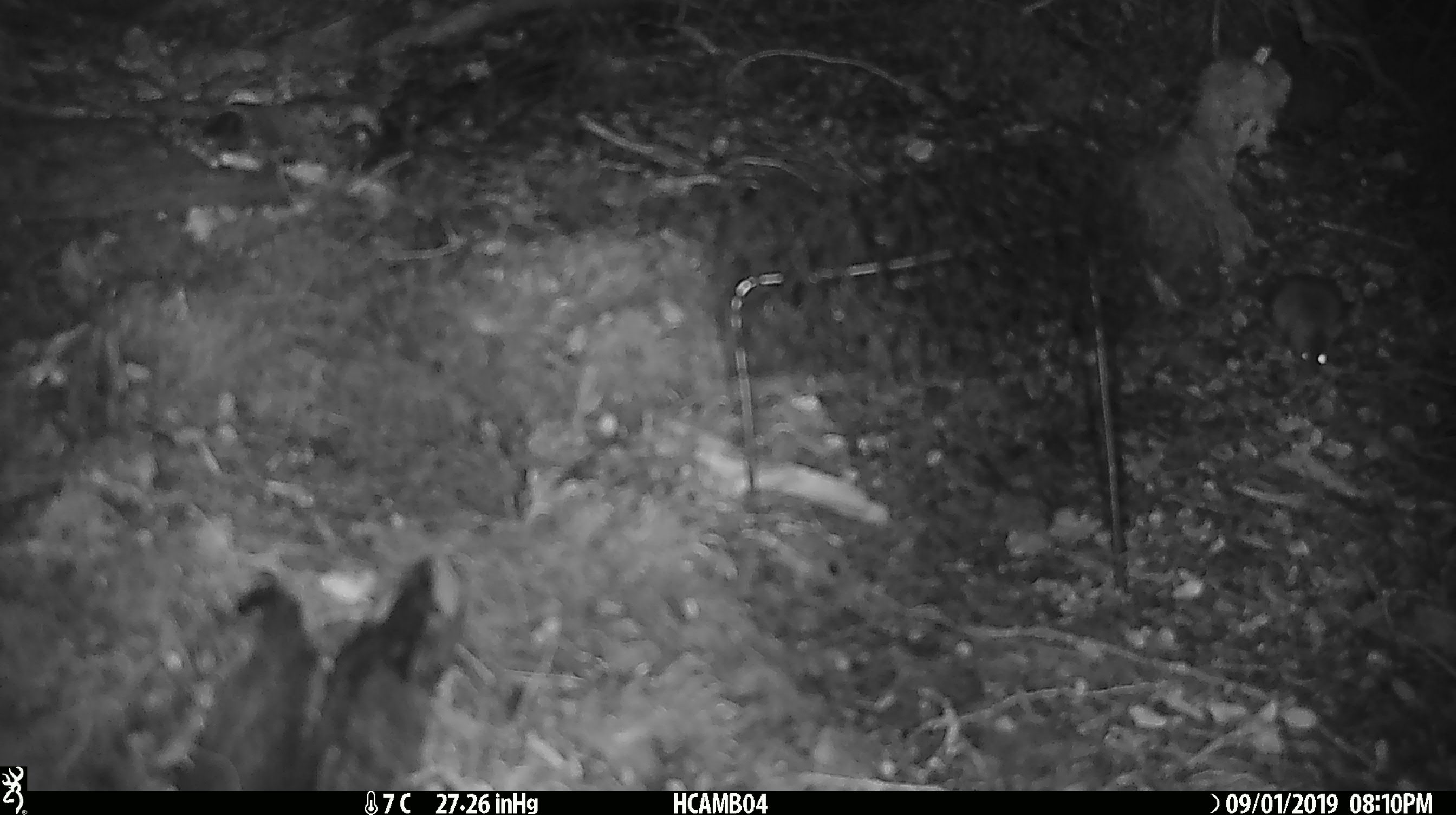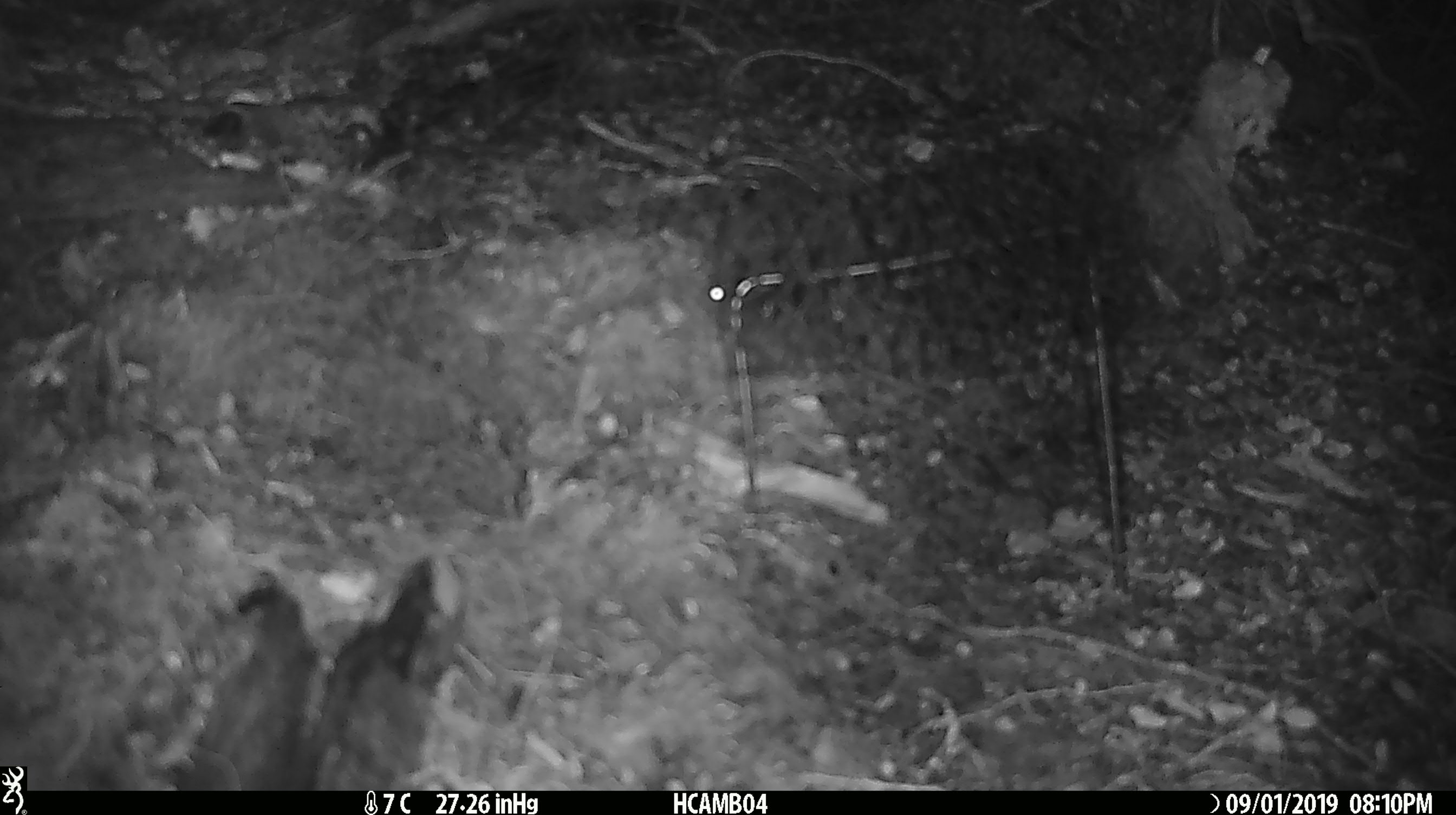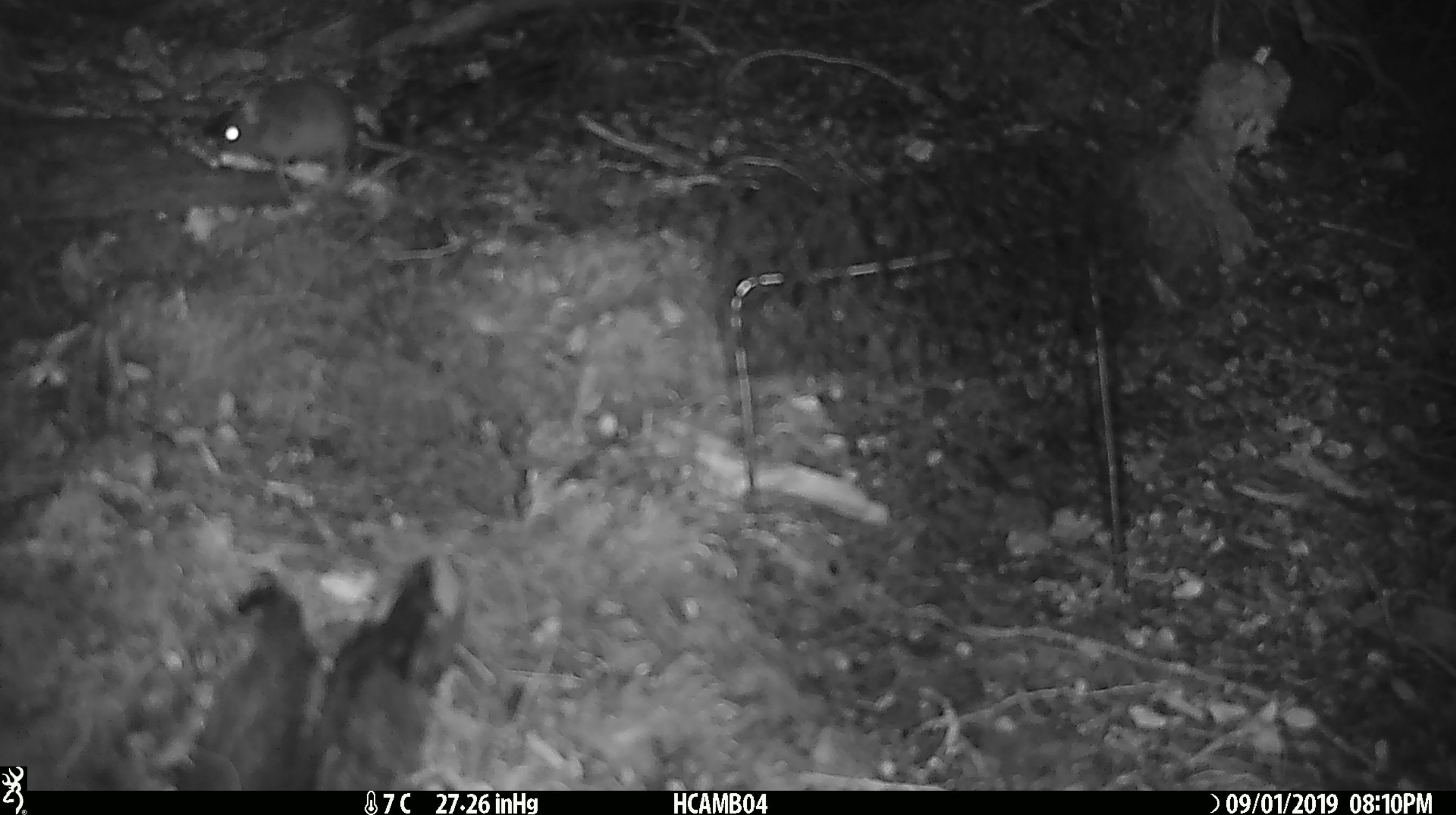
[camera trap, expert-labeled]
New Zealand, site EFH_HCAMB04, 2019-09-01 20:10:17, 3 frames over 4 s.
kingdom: Animalia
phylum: Chordata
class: Mammalia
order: Rodentia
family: Muridae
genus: Mus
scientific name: Mus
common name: mouse